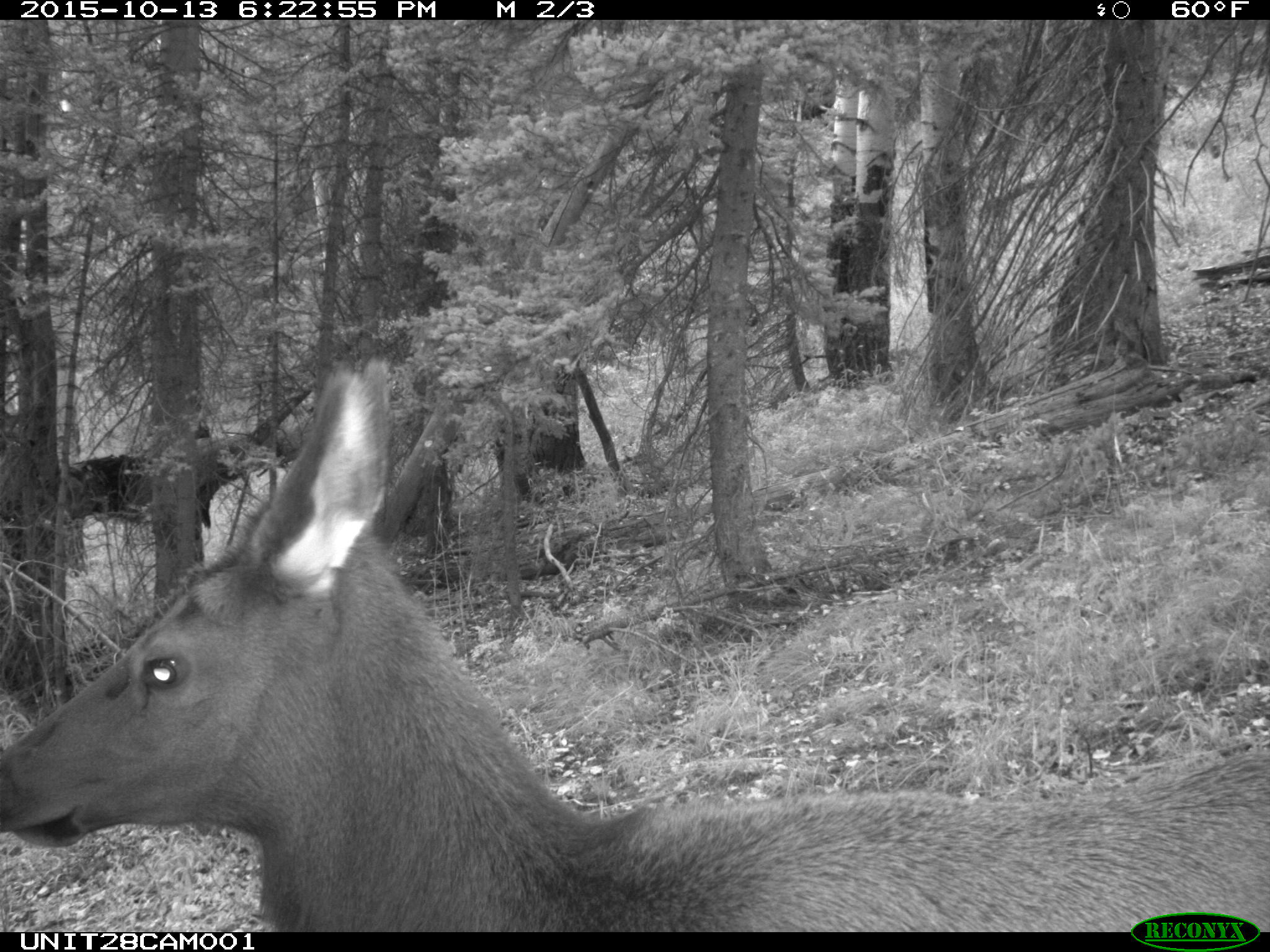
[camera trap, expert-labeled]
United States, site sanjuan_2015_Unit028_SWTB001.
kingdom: Animalia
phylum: Chordata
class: Mammalia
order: Artiodactyla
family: Cervidae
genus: Cervus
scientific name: Cervus elaphus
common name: red deer